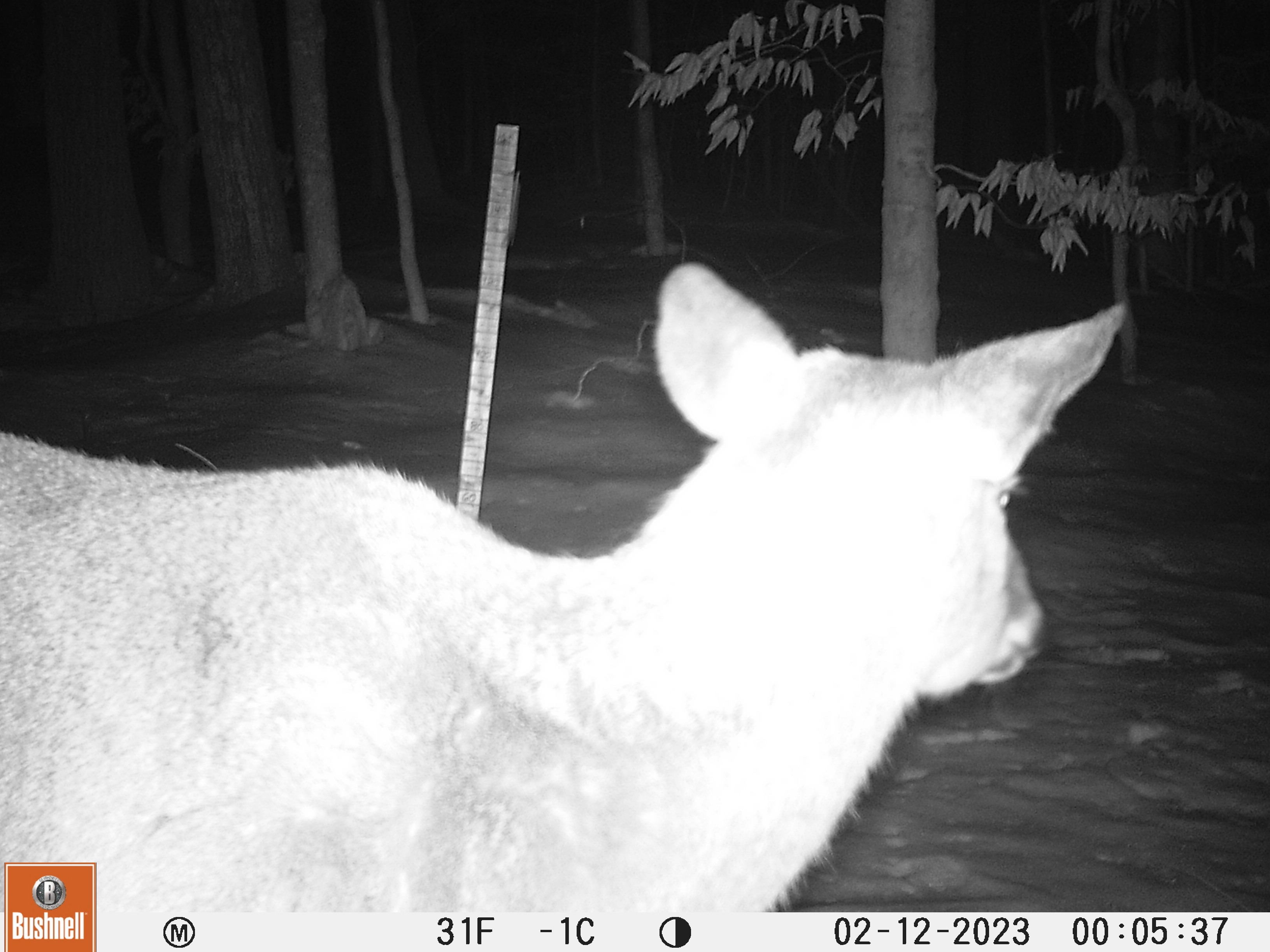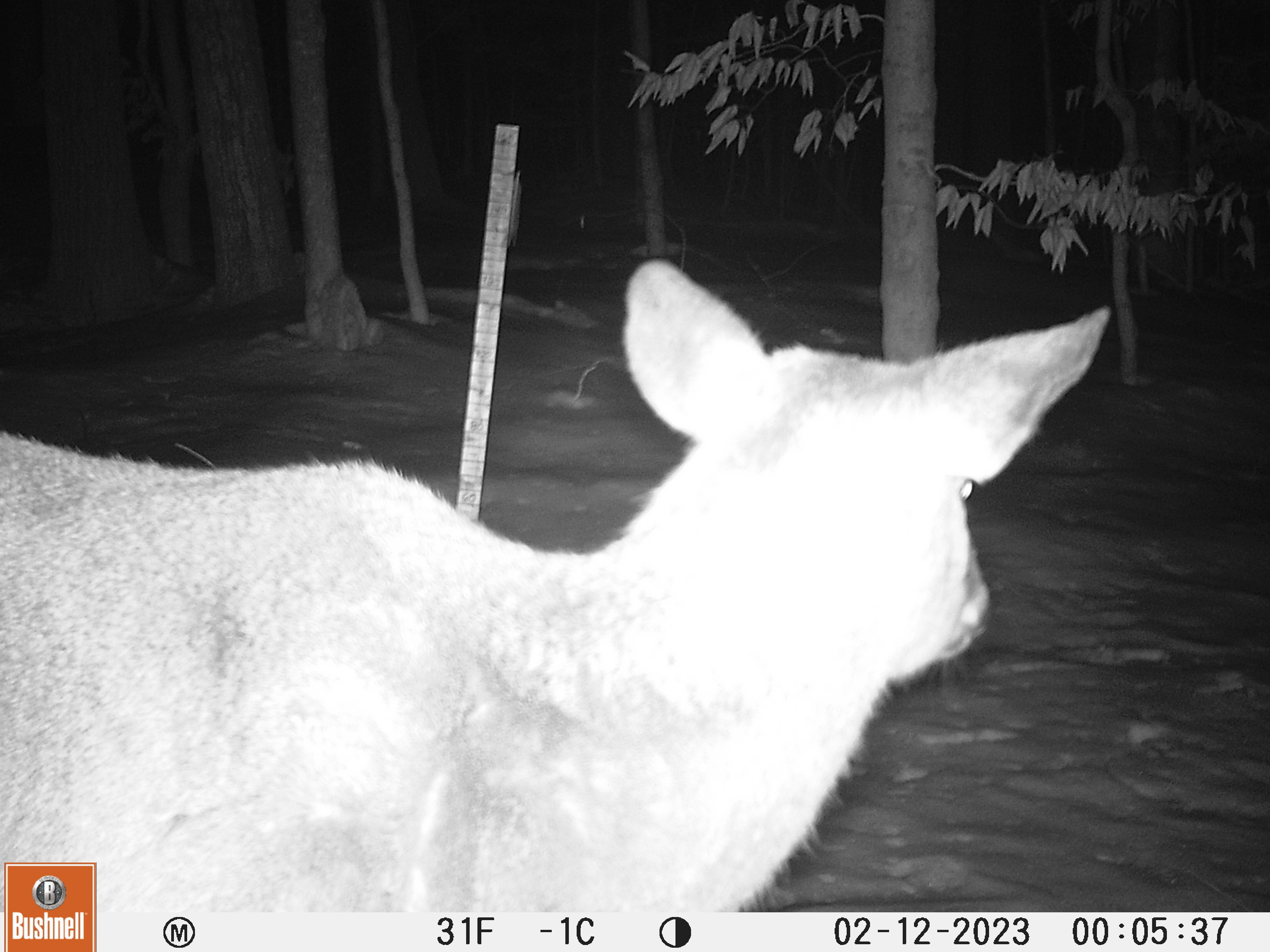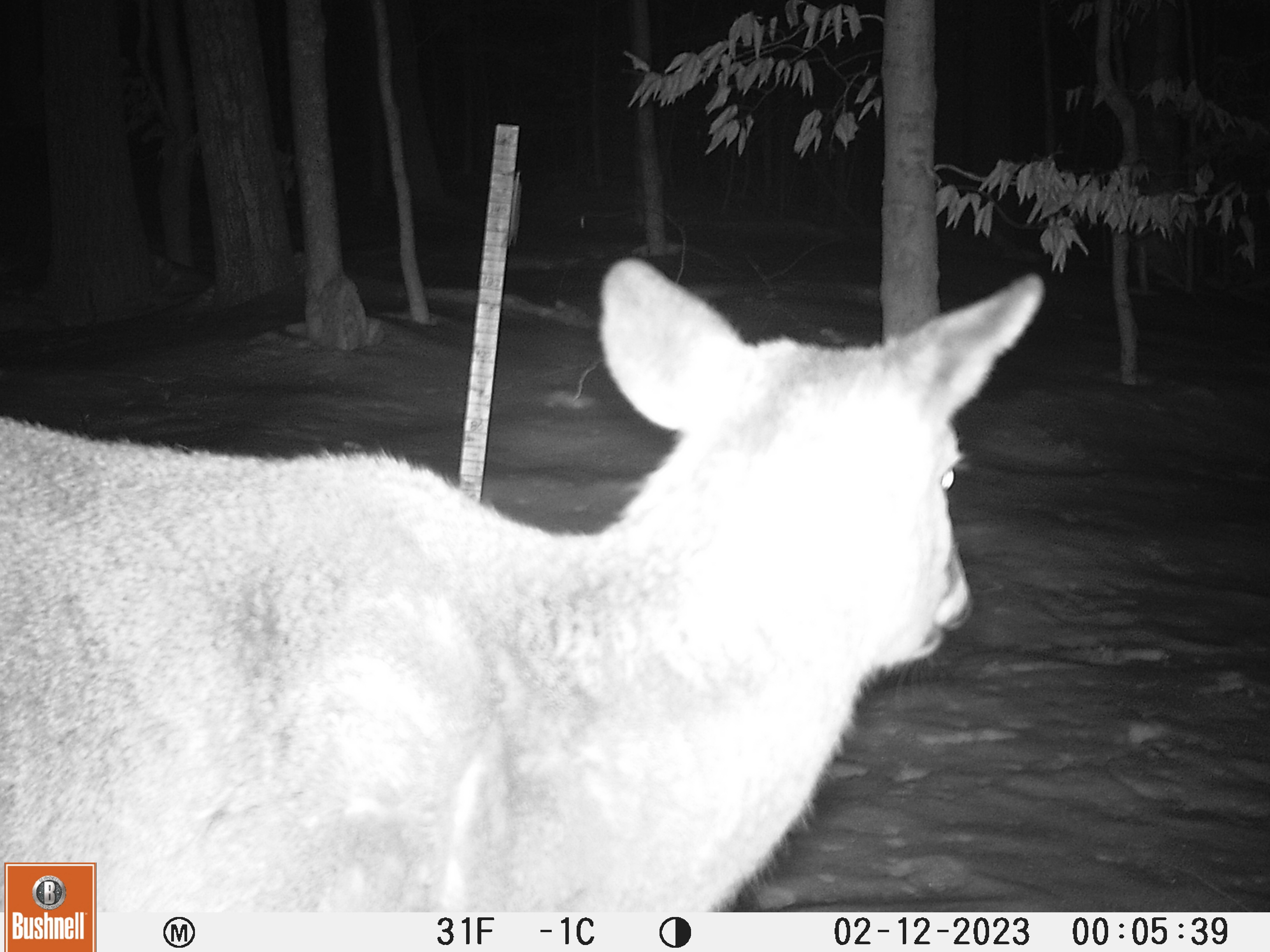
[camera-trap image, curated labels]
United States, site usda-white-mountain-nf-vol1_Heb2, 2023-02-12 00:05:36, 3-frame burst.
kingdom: Animalia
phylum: Chordata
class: Mammalia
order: Artiodactyla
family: Cervidae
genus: Odocoileus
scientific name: Odocoileus virginianus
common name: white-tailed deer